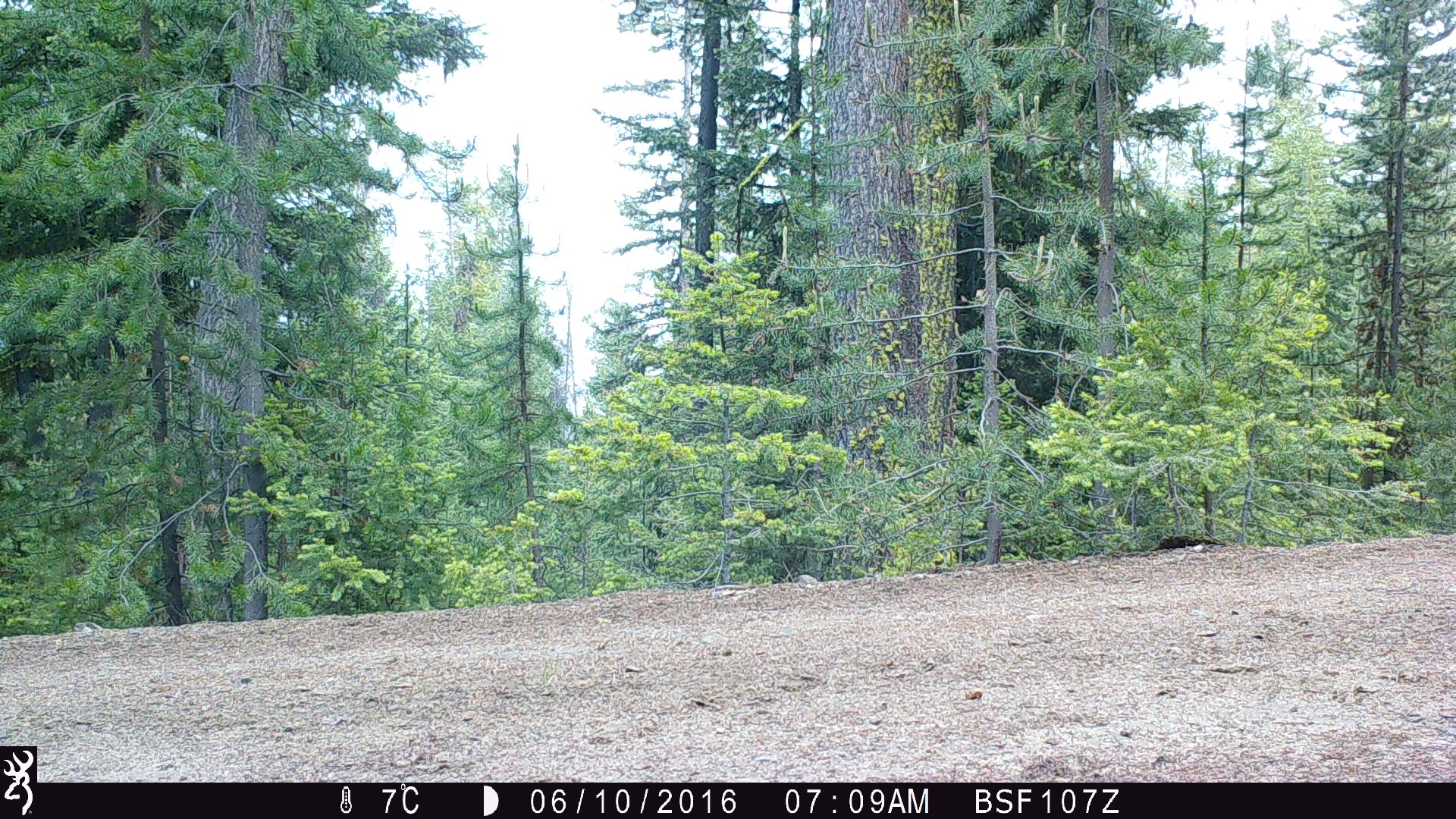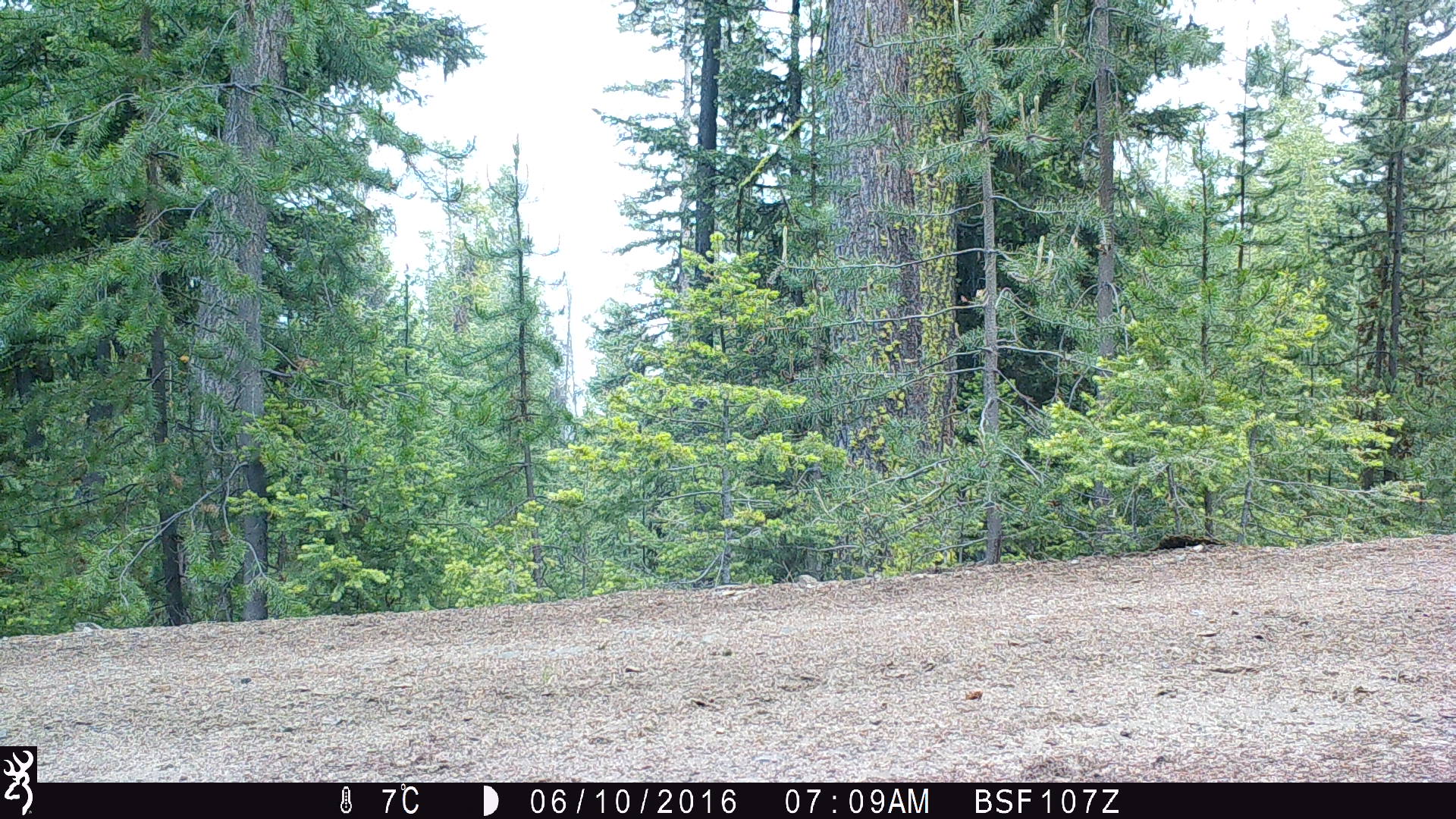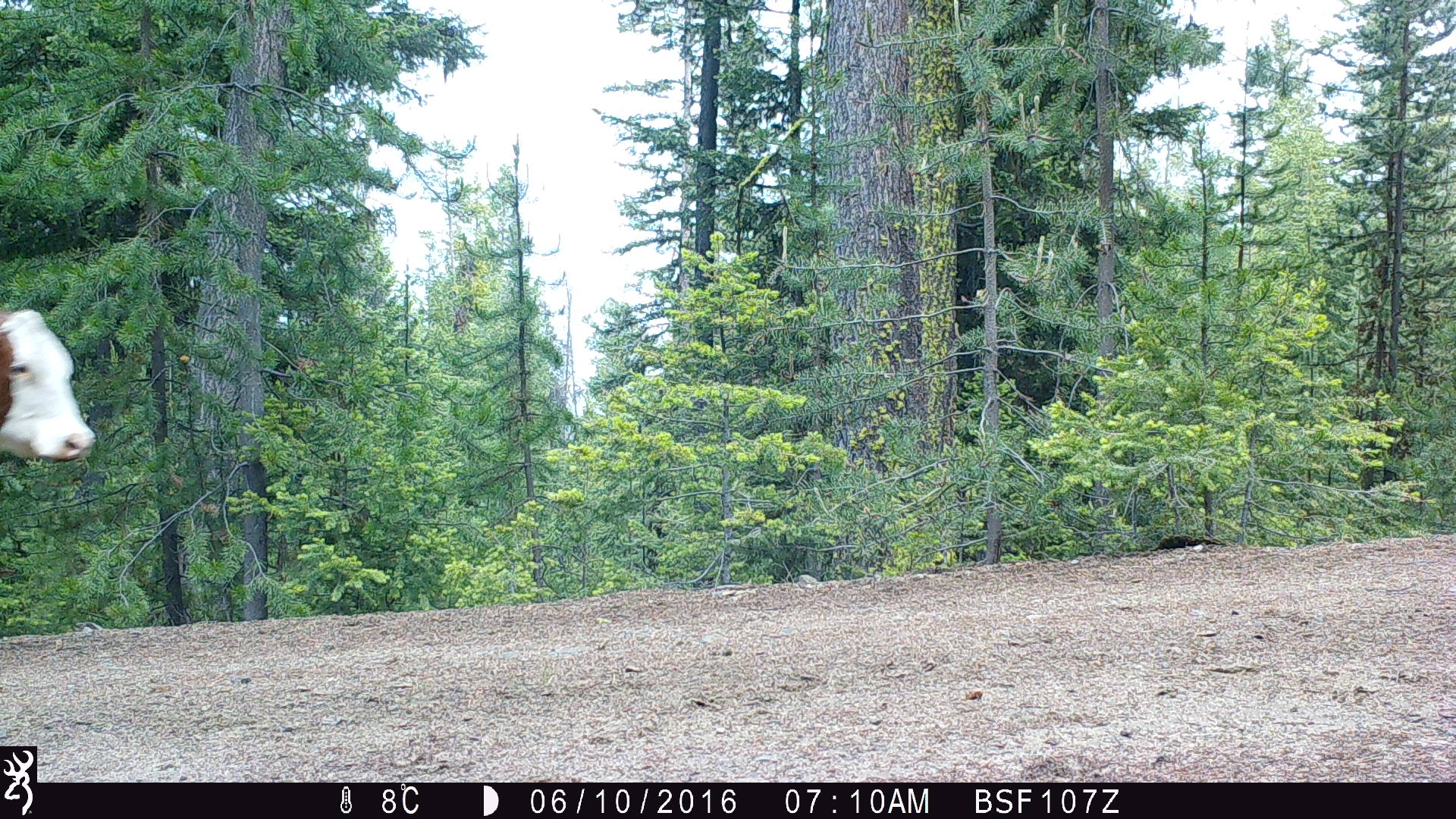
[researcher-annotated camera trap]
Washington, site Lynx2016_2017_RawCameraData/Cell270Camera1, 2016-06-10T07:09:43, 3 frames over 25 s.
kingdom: Animalia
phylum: Chordata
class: Mammalia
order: Artiodactyla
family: Bovidae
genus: Bos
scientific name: Bos taurus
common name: domestic cattle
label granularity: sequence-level